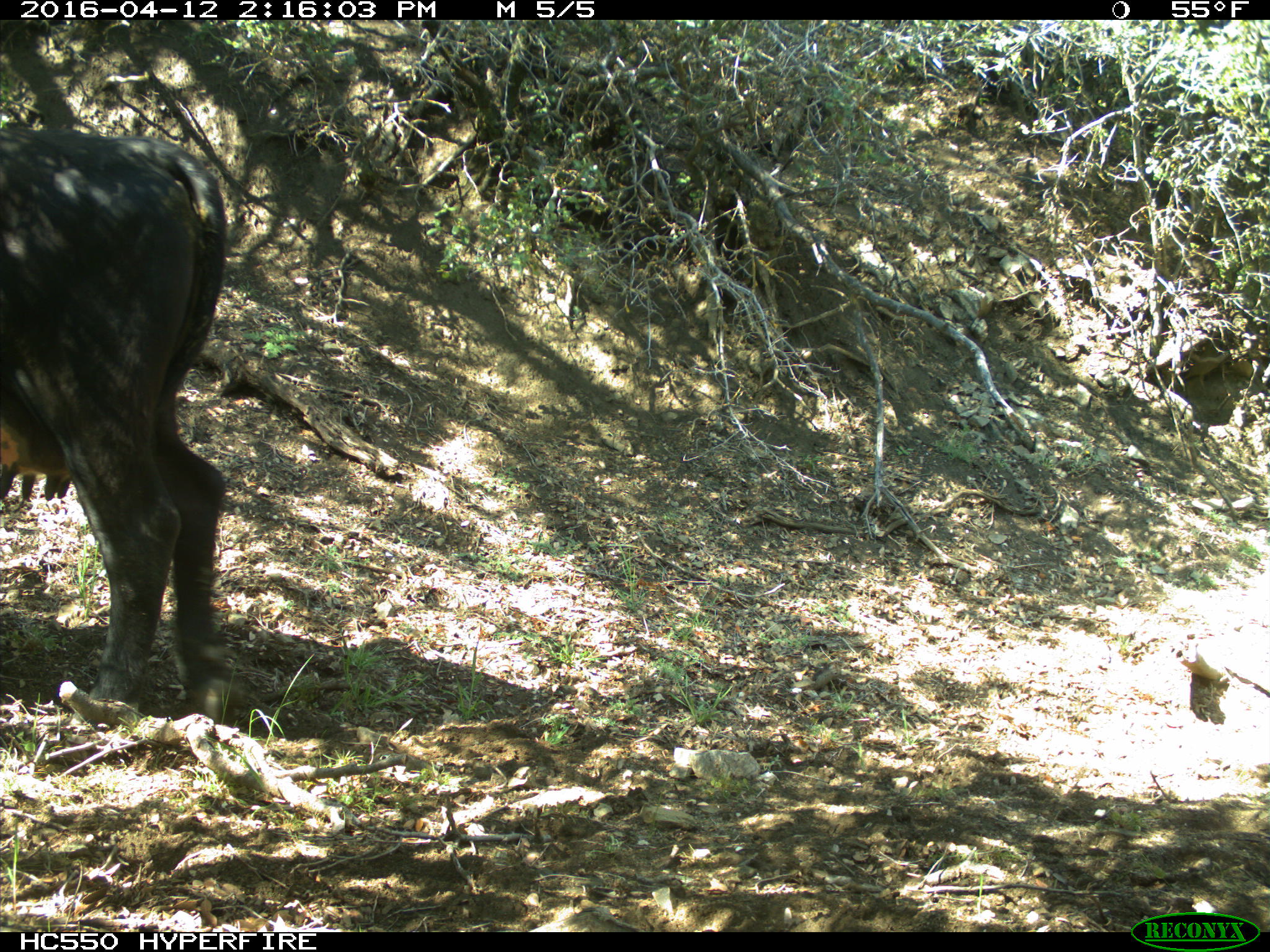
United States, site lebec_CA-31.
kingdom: Animalia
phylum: Chordata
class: Mammalia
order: Artiodactyla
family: Bovidae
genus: Bos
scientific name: Bos taurus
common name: domestic cow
Bos taurus (domestic cow).